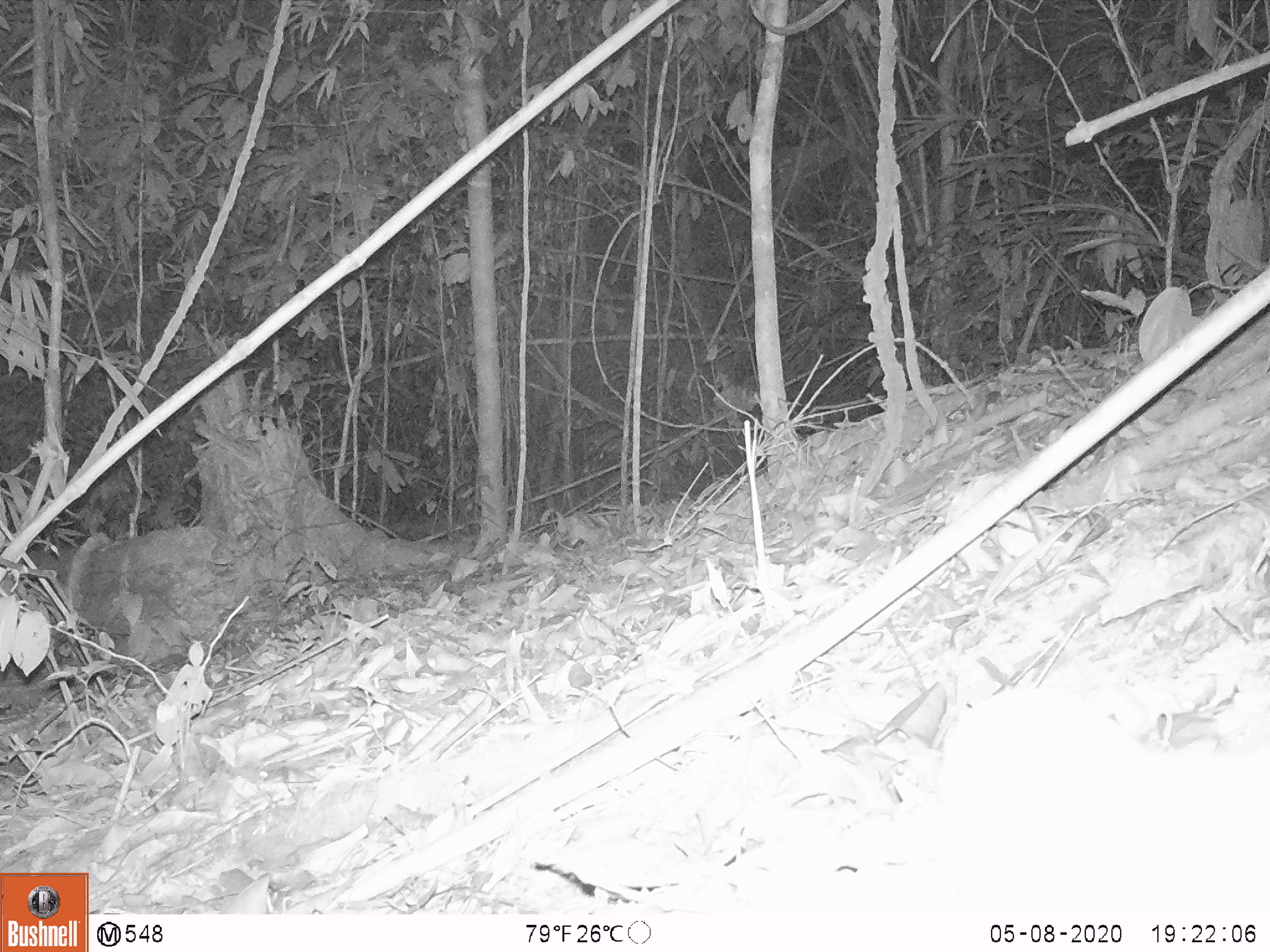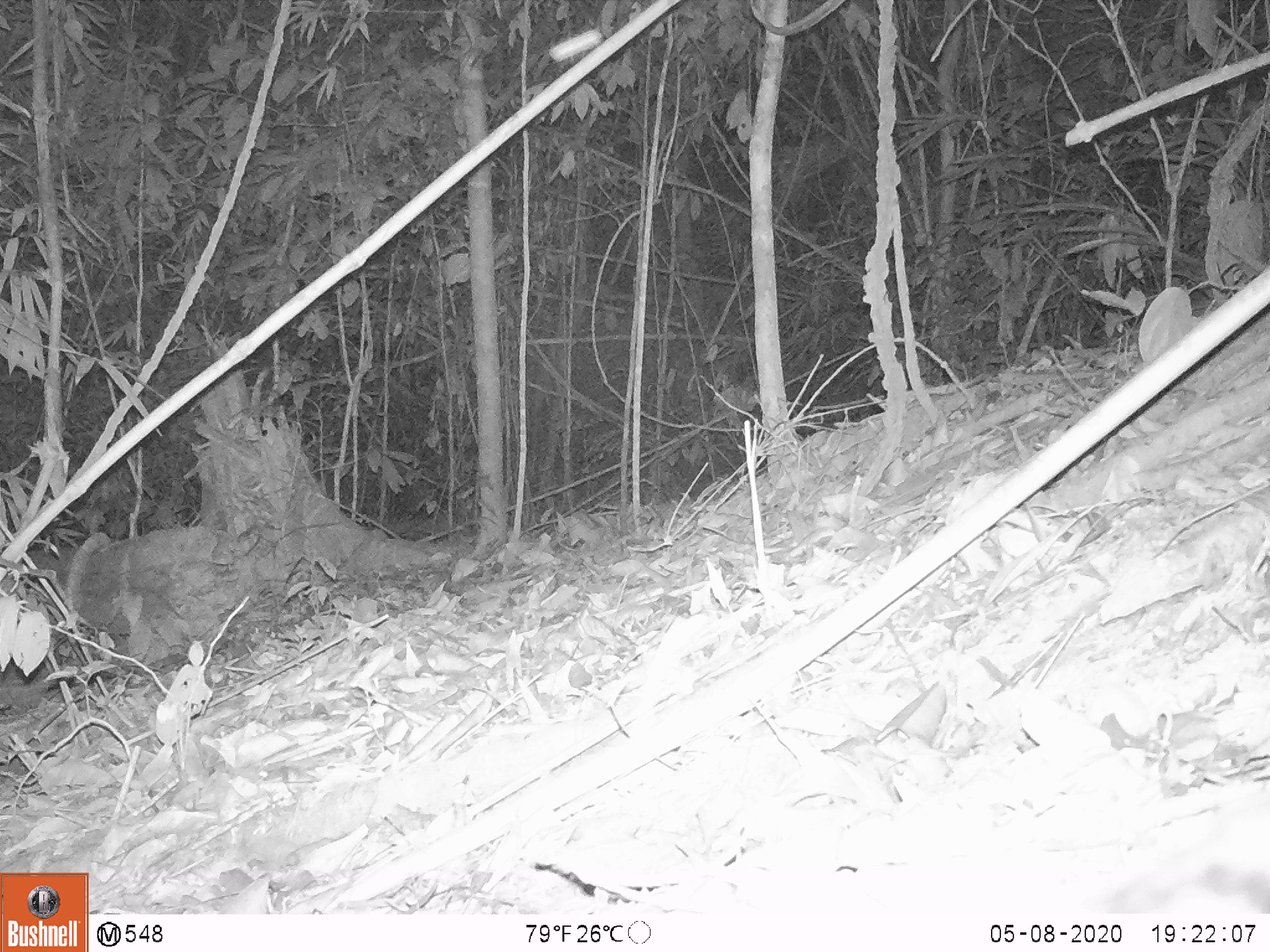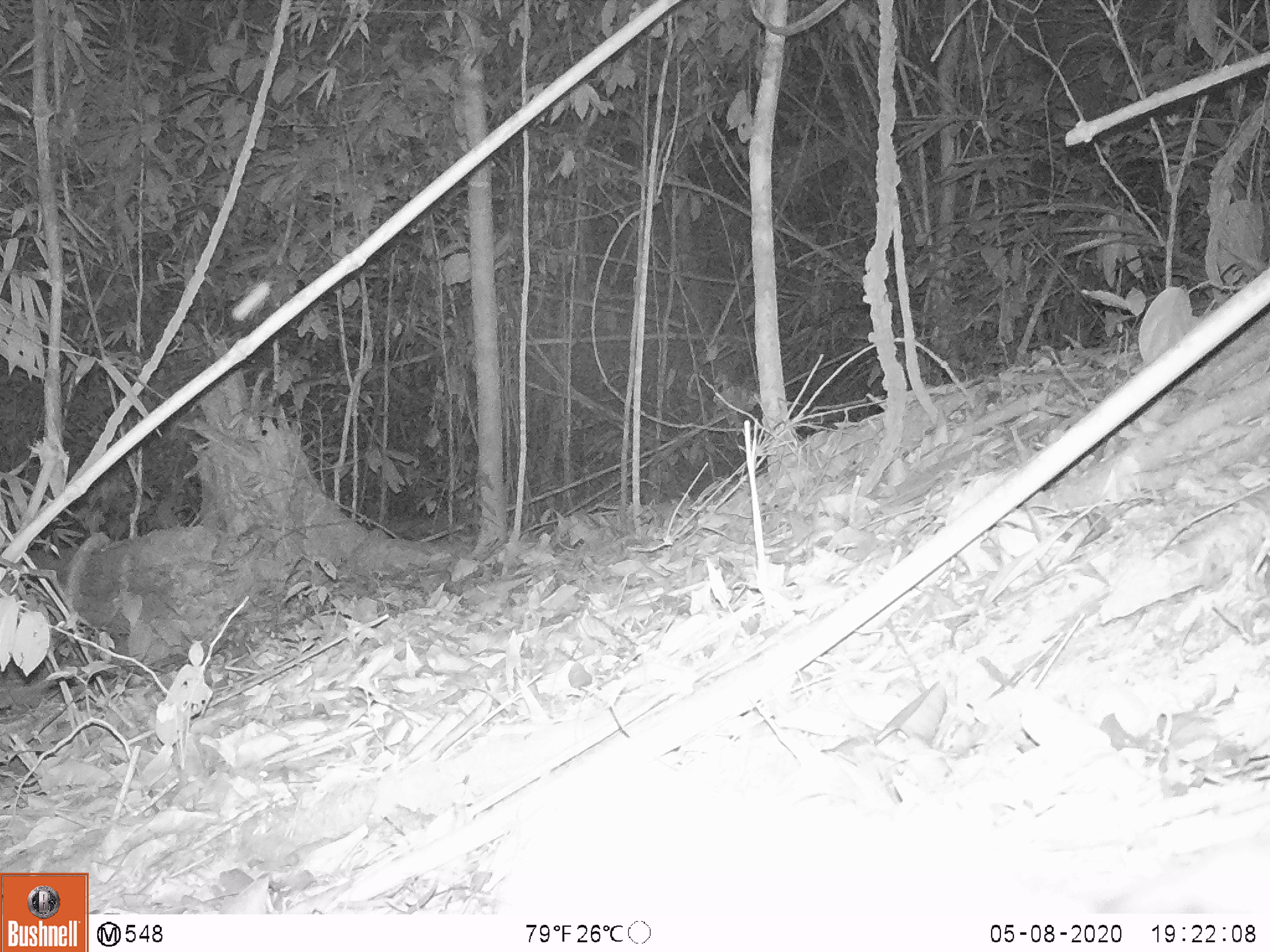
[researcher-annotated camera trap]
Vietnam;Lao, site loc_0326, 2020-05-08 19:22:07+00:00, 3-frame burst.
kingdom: Animalia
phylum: Chordata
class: Mammalia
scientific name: Mammalia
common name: mammal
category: unidentified small mammal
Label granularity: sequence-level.